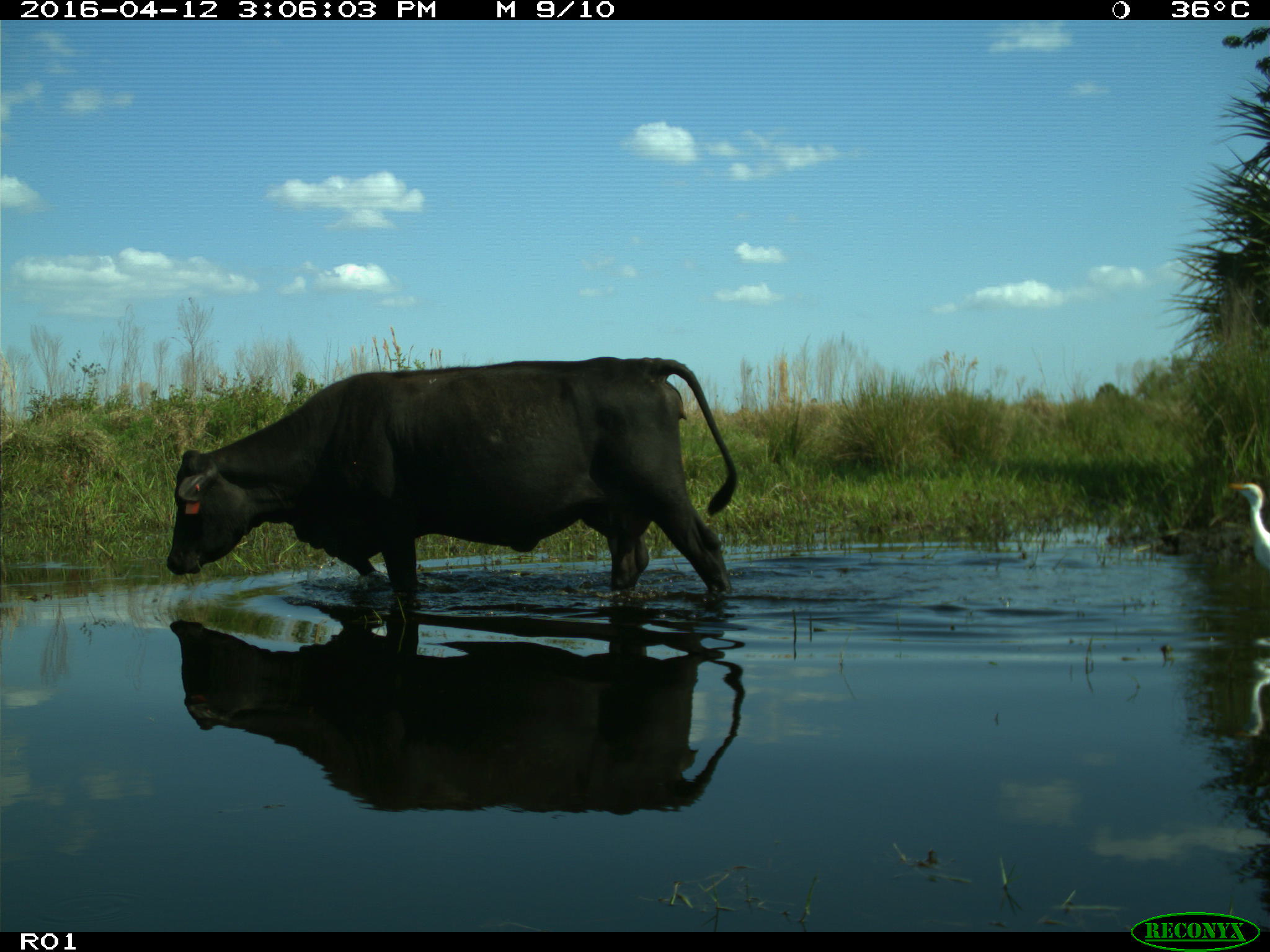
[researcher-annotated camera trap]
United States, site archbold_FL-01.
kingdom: Animalia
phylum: Chordata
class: Mammalia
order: Artiodactyla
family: Bovidae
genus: Bos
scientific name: Bos taurus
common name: domestic cow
Bos taurus (domestic cow).